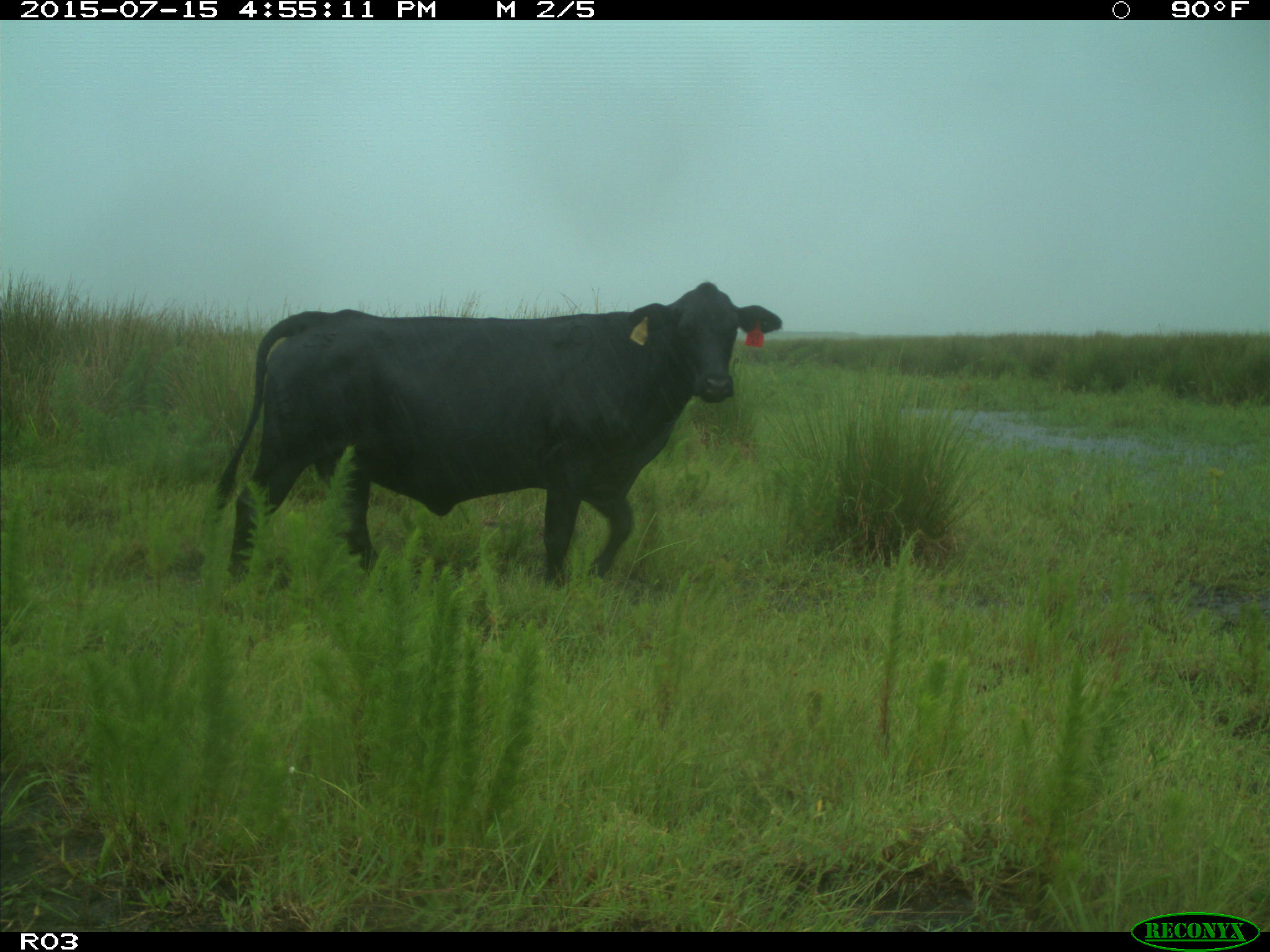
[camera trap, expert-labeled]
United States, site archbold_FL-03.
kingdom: Animalia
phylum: Chordata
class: Mammalia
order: Artiodactyla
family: Bovidae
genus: Bos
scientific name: Bos taurus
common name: domestic cow